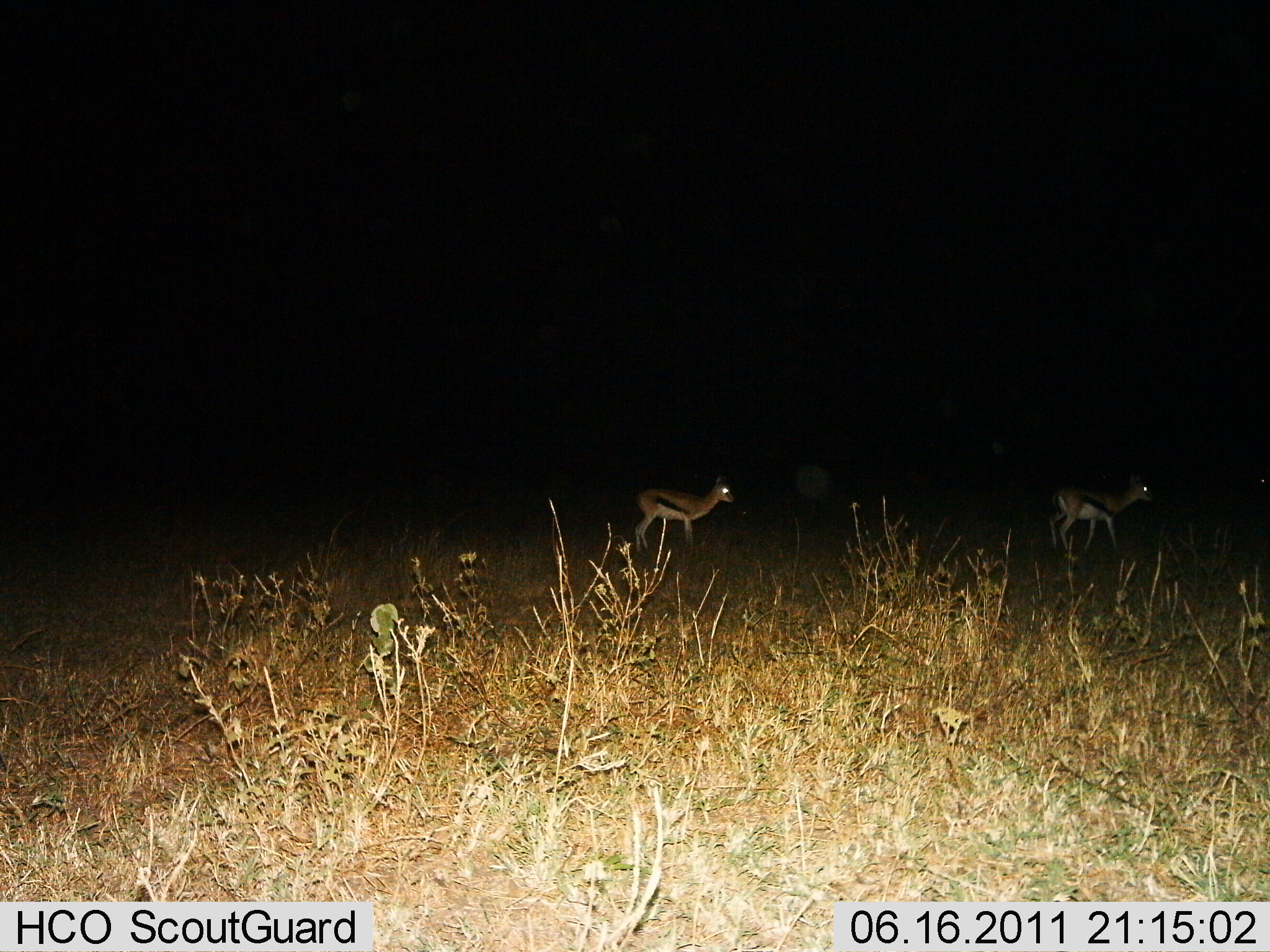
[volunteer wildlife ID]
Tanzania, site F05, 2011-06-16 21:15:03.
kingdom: Animalia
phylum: Chordata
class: Mammalia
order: Artiodactyla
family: Bovidae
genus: Eudorcas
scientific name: Eudorcas thomsonii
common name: thomson's gazelle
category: gazellethomsons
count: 2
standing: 67%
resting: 0%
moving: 42%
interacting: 0%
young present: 8%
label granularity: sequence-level